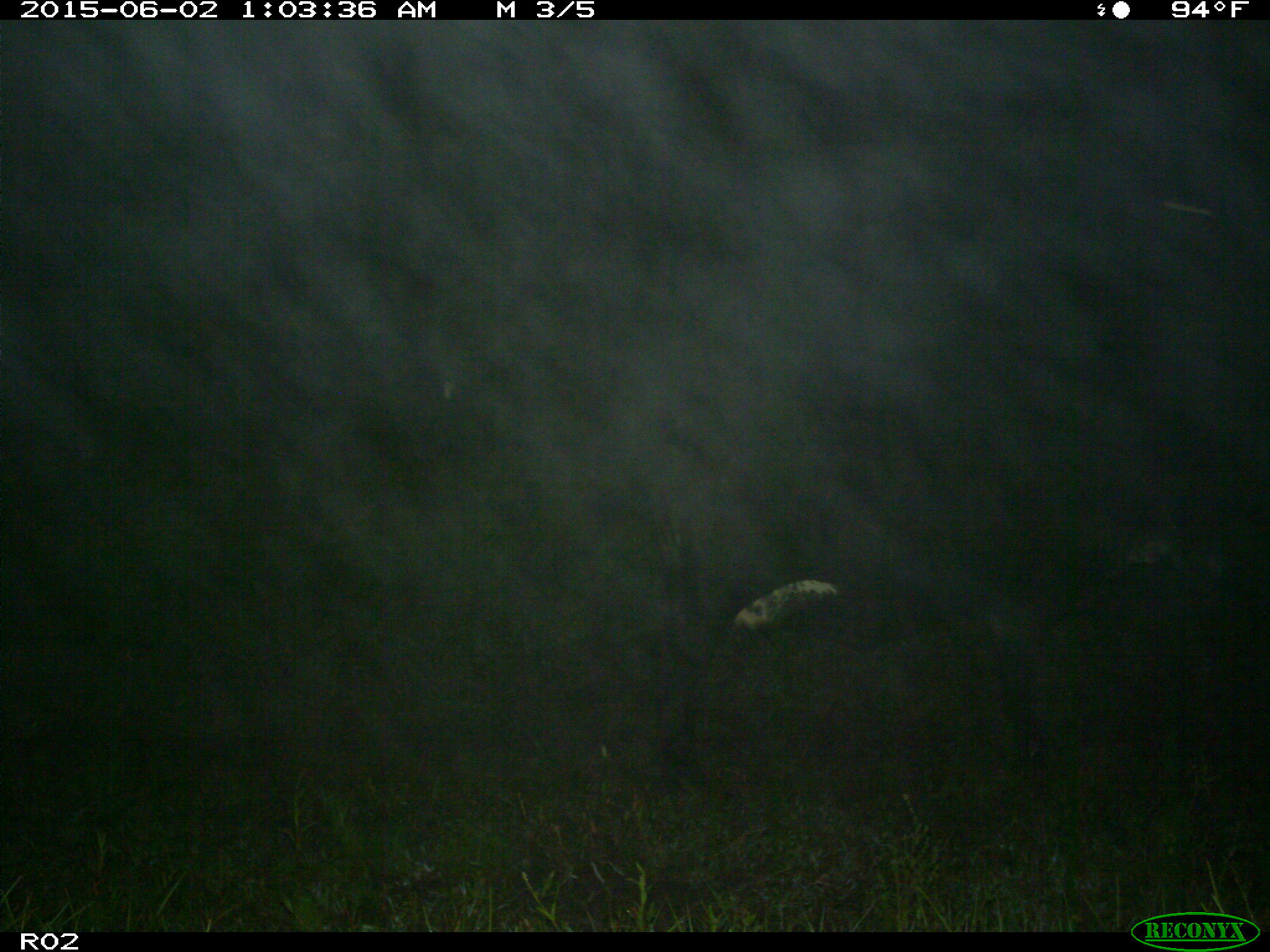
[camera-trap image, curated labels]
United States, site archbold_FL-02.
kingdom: Animalia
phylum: Chordata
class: Mammalia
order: Artiodactyla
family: Bovidae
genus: Bos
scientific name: Bos taurus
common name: domestic cow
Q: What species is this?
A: Bos taurus (domestic cow).